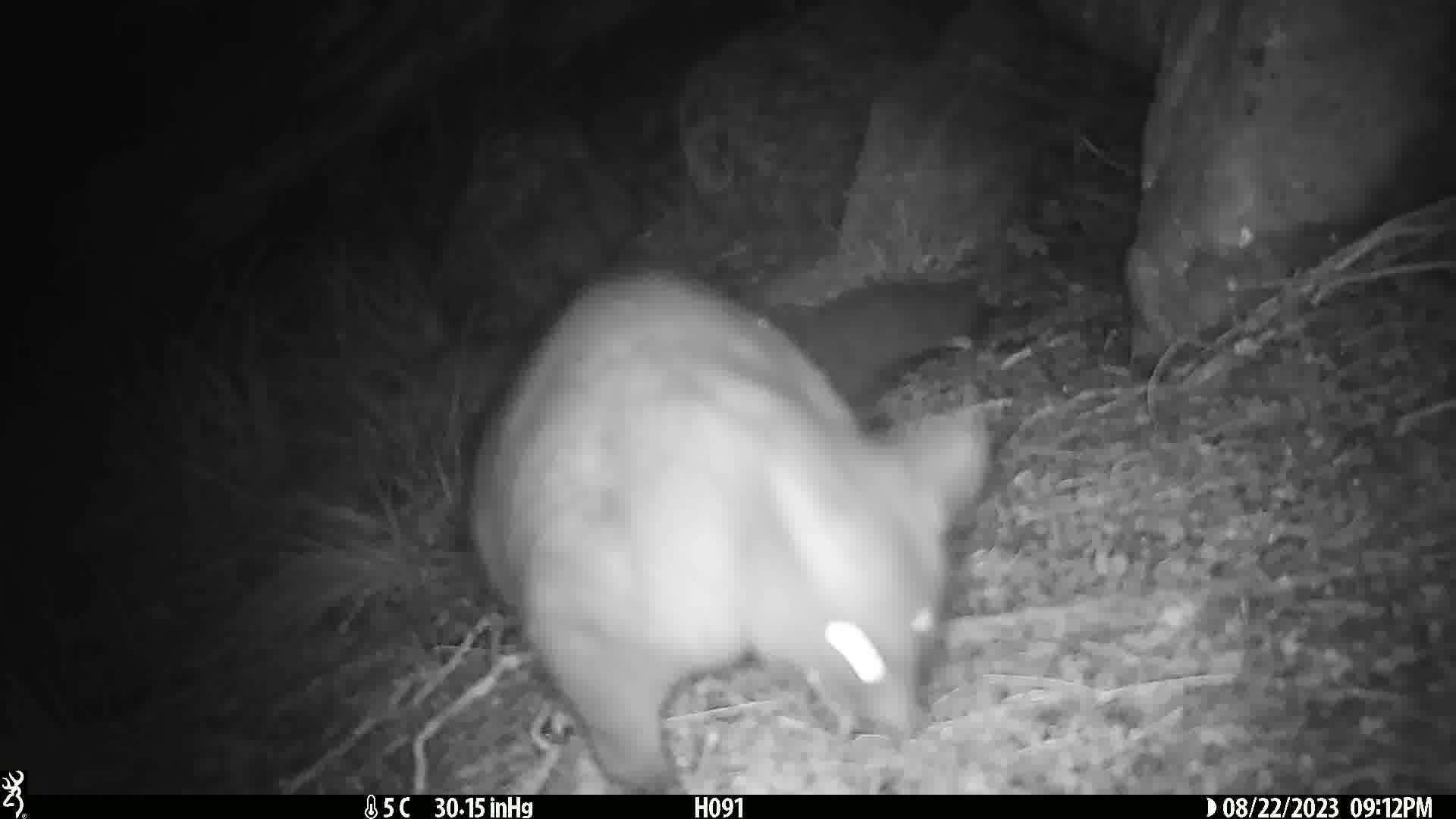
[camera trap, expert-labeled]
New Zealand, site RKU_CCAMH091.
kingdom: Animalia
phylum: Chordata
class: Mammalia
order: Diprotodontia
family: Phalangeridae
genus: Trichosurus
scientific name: Trichosurus vulpecula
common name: common brushtail possum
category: possum